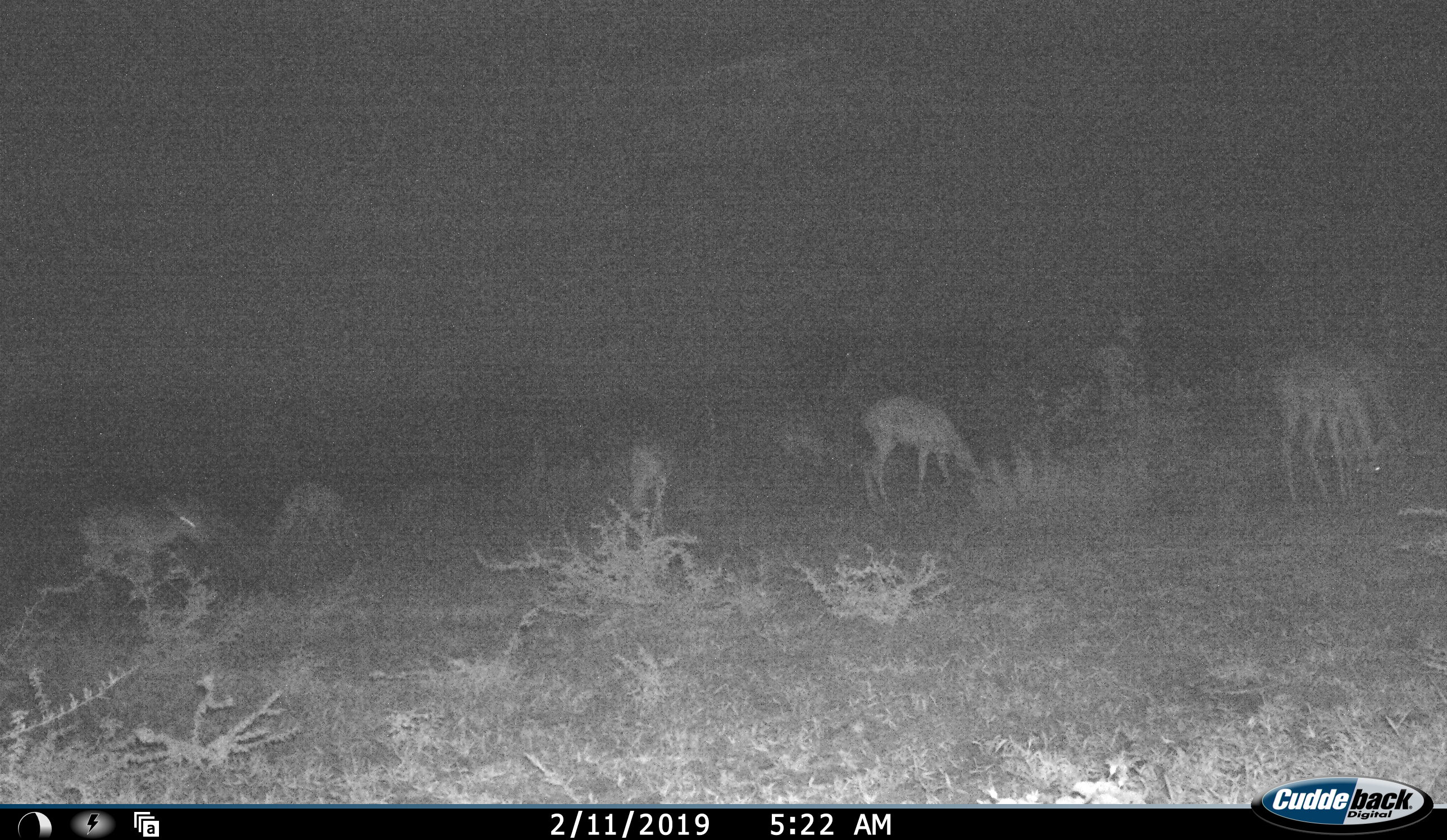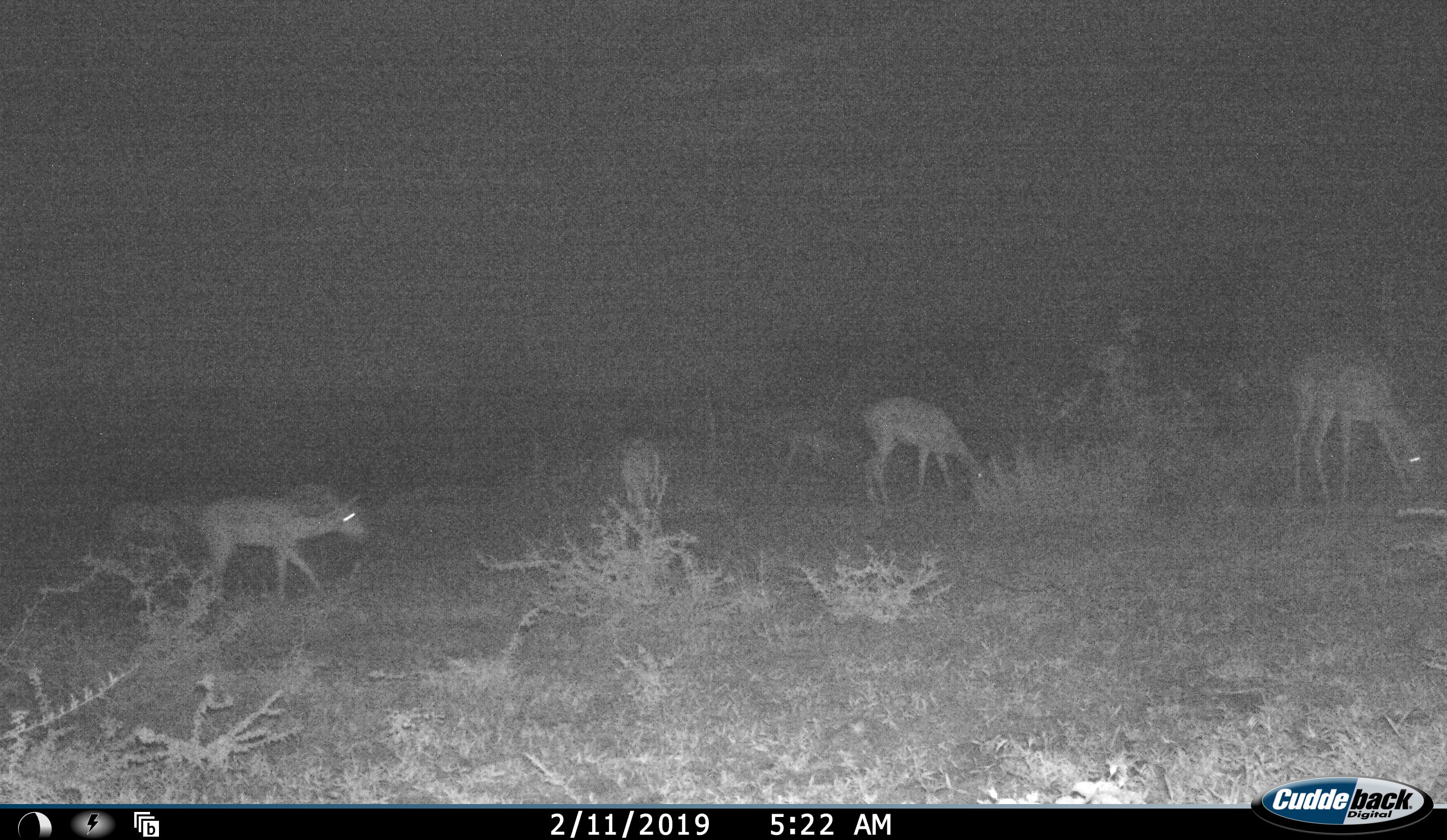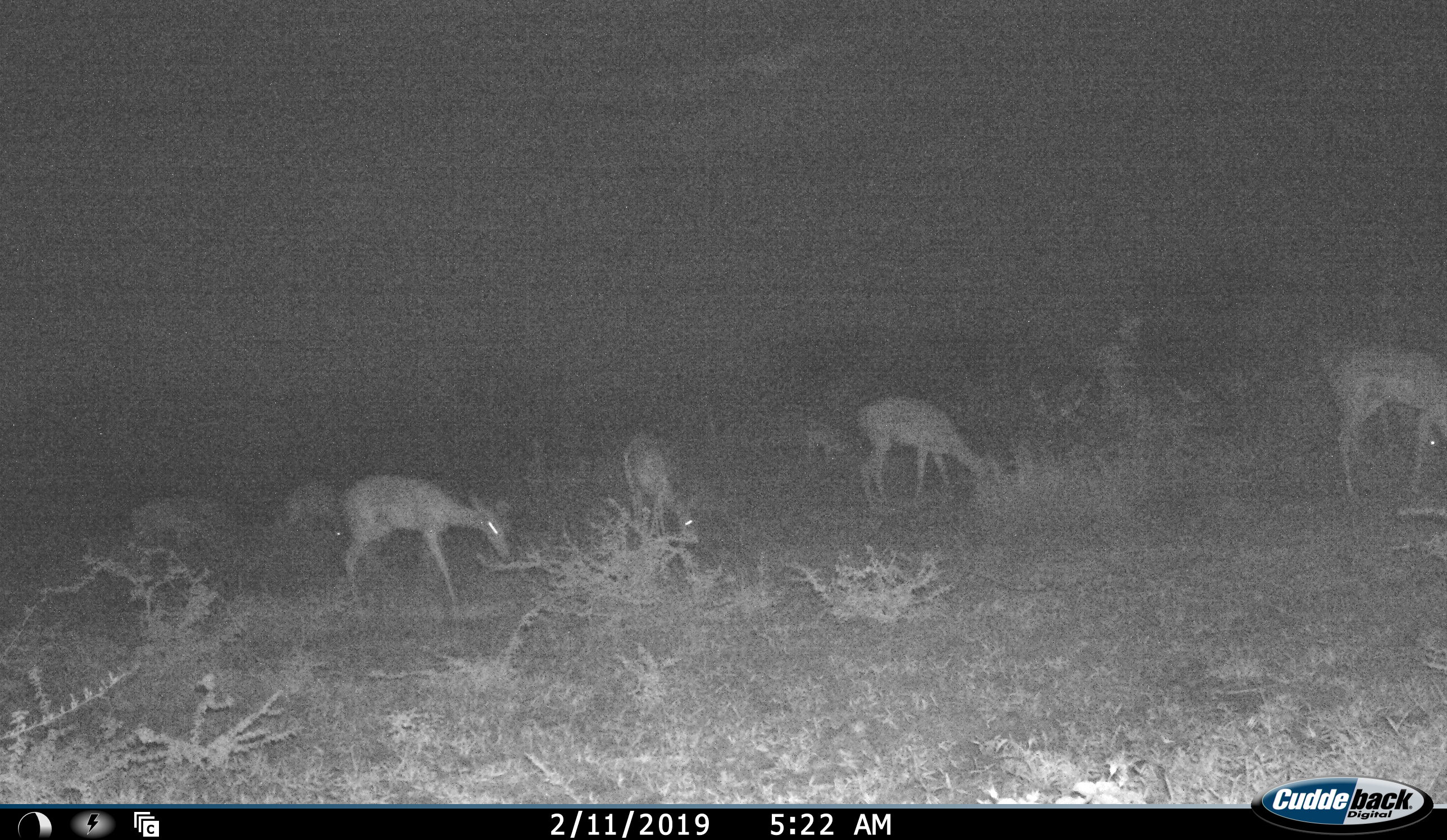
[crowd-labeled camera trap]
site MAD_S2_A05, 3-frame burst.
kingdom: Animalia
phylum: Chordata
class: Mammalia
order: Artiodactyla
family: Bovidae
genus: Aepyceros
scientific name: Aepyceros melampus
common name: impala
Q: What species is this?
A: Impala (Aepyceros melampus).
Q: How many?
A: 7.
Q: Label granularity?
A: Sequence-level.